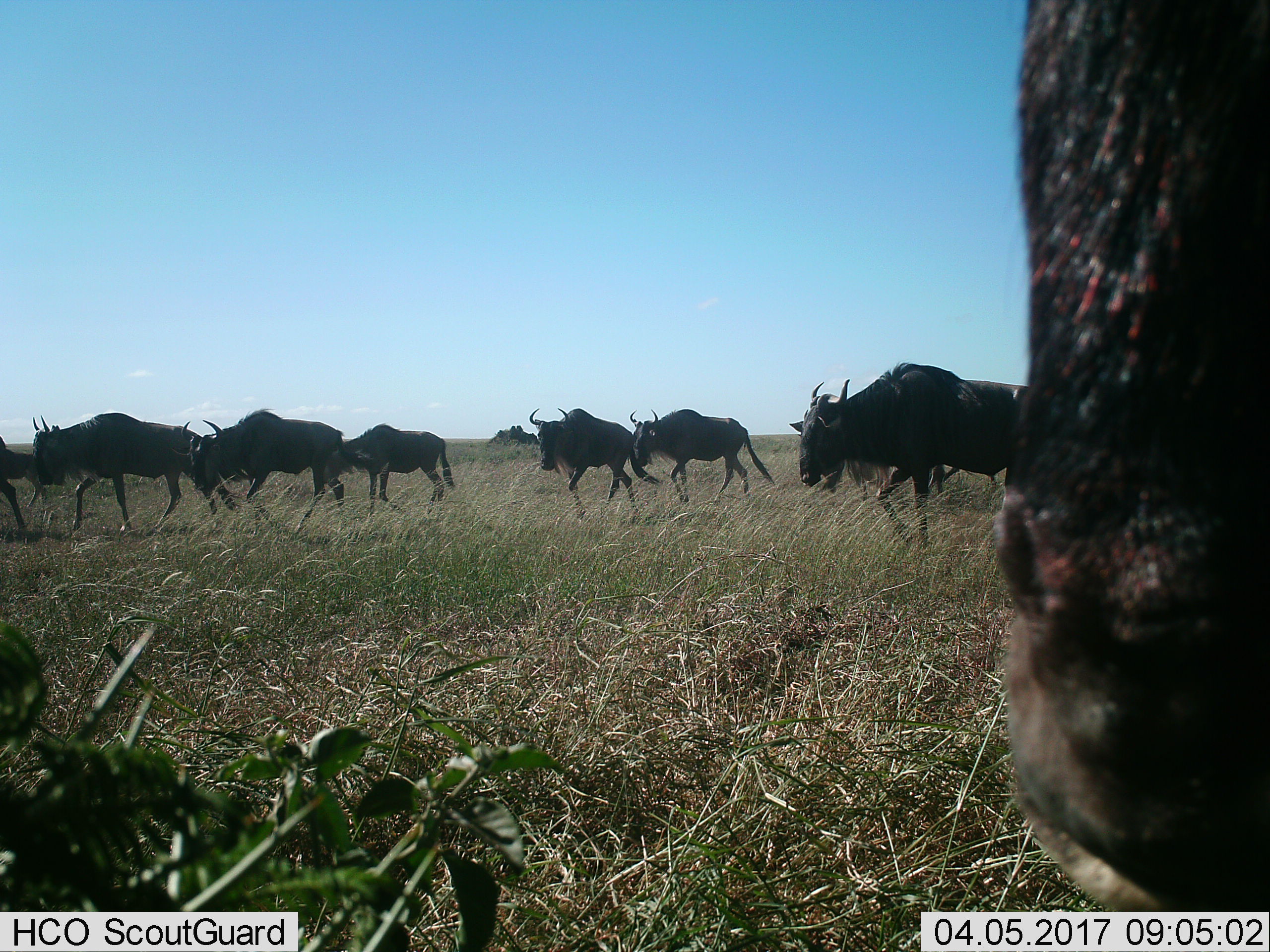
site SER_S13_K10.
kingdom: Animalia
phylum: Chordata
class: Mammalia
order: Artiodactyla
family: Bovidae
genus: Connochaetes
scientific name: Connochaetes taurinus taurinus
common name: blue wildebeest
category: wildebeestblue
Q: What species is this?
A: Wildebeestblue (blue wildebeest) (Connochaetes taurinus taurinus).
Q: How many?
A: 9.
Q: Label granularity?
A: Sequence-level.